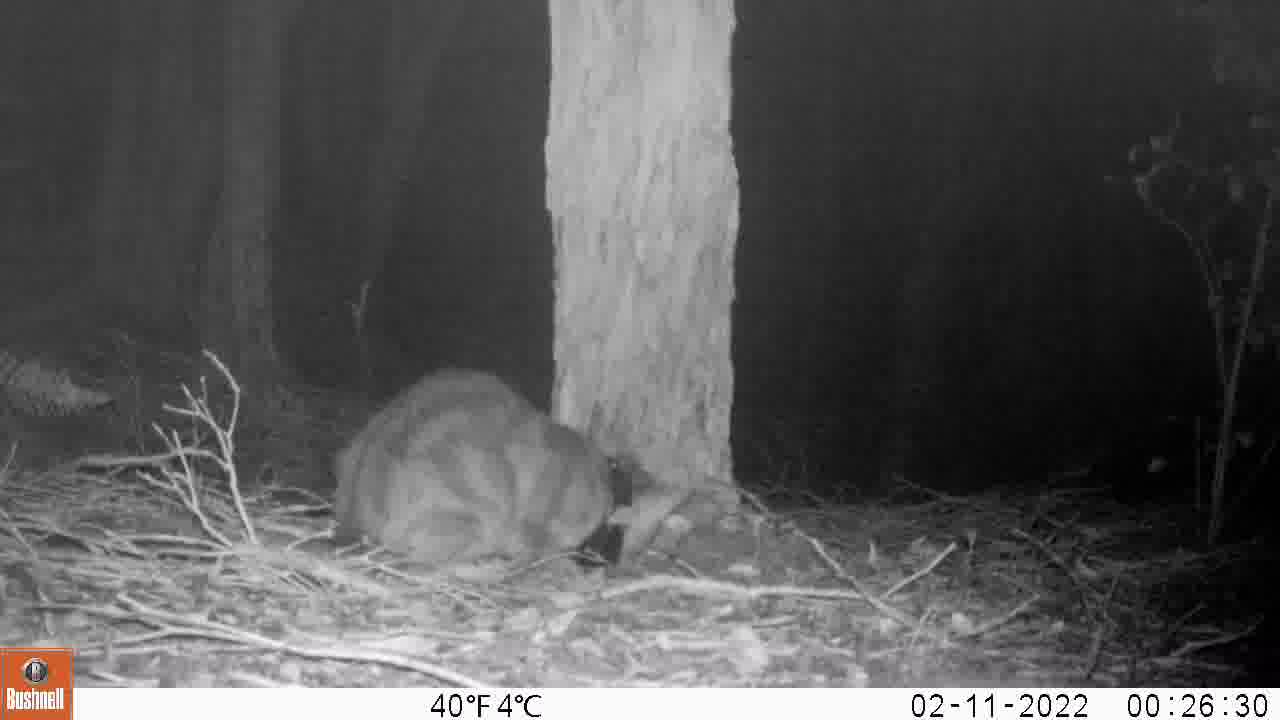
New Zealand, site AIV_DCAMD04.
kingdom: Animalia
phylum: Chordata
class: Mammalia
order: Carnivora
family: Felidae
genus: Felis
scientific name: Felis catus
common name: domestic cat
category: cat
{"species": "cat (domestic cat) (Felis catus)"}